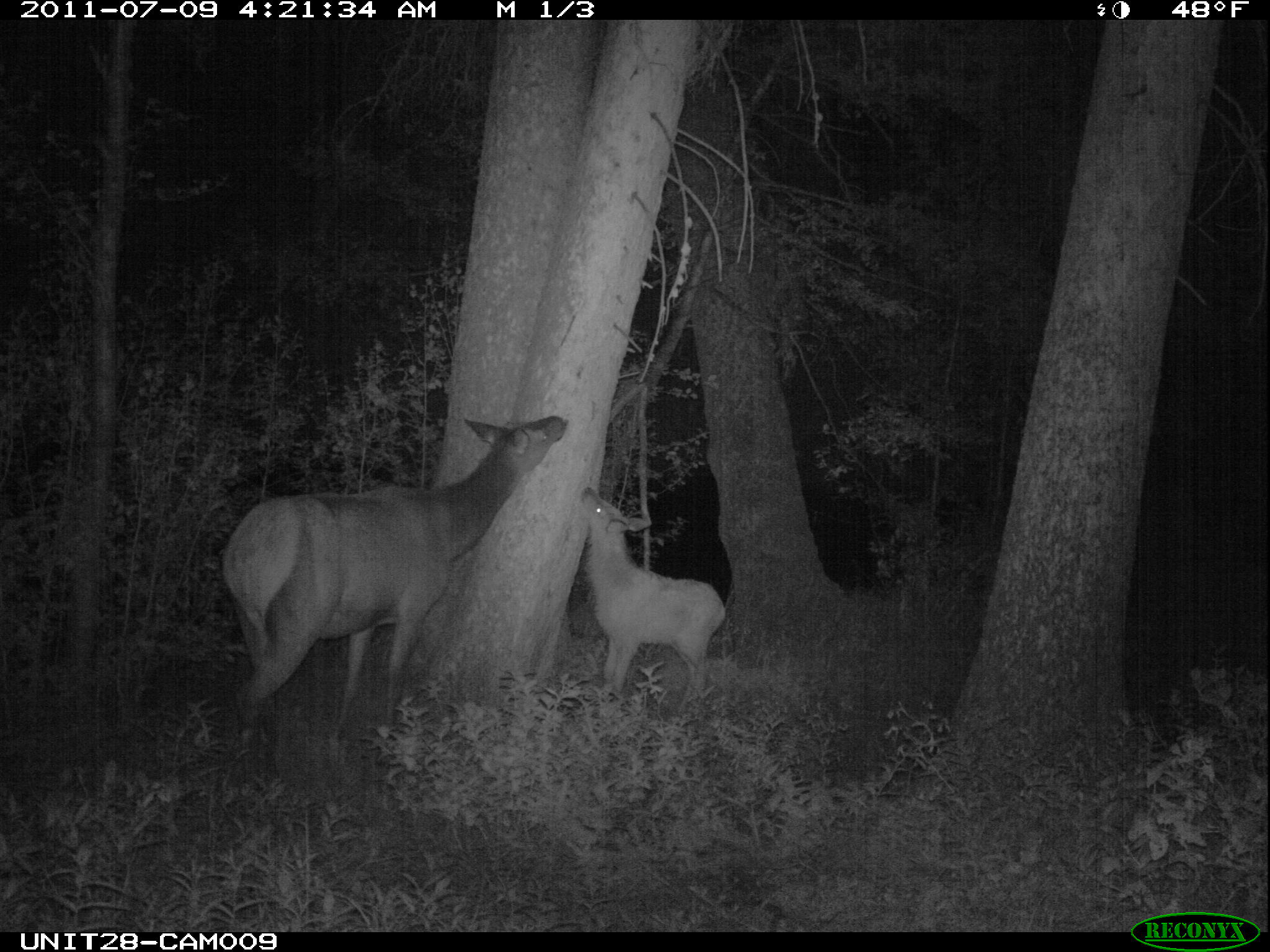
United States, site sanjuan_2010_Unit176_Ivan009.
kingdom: Animalia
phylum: Chordata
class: Mammalia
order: Artiodactyla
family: Cervidae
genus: Cervus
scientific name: Cervus elaphus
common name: red deer